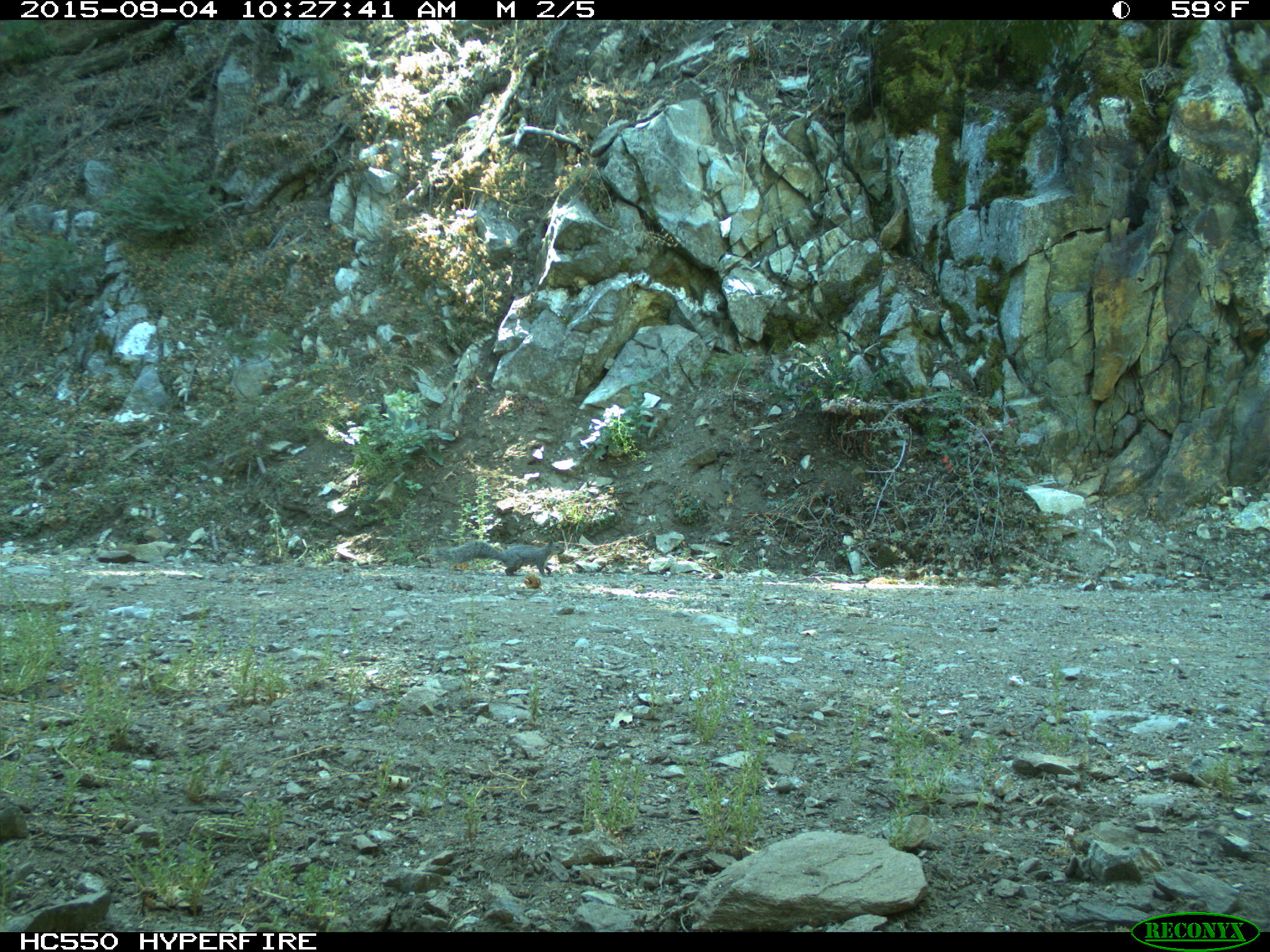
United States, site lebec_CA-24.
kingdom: Animalia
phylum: Chordata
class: Mammalia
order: Rodentia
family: Sciuridae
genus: Sciurus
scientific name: Sciurus carolinensis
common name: eastern gray squirrel